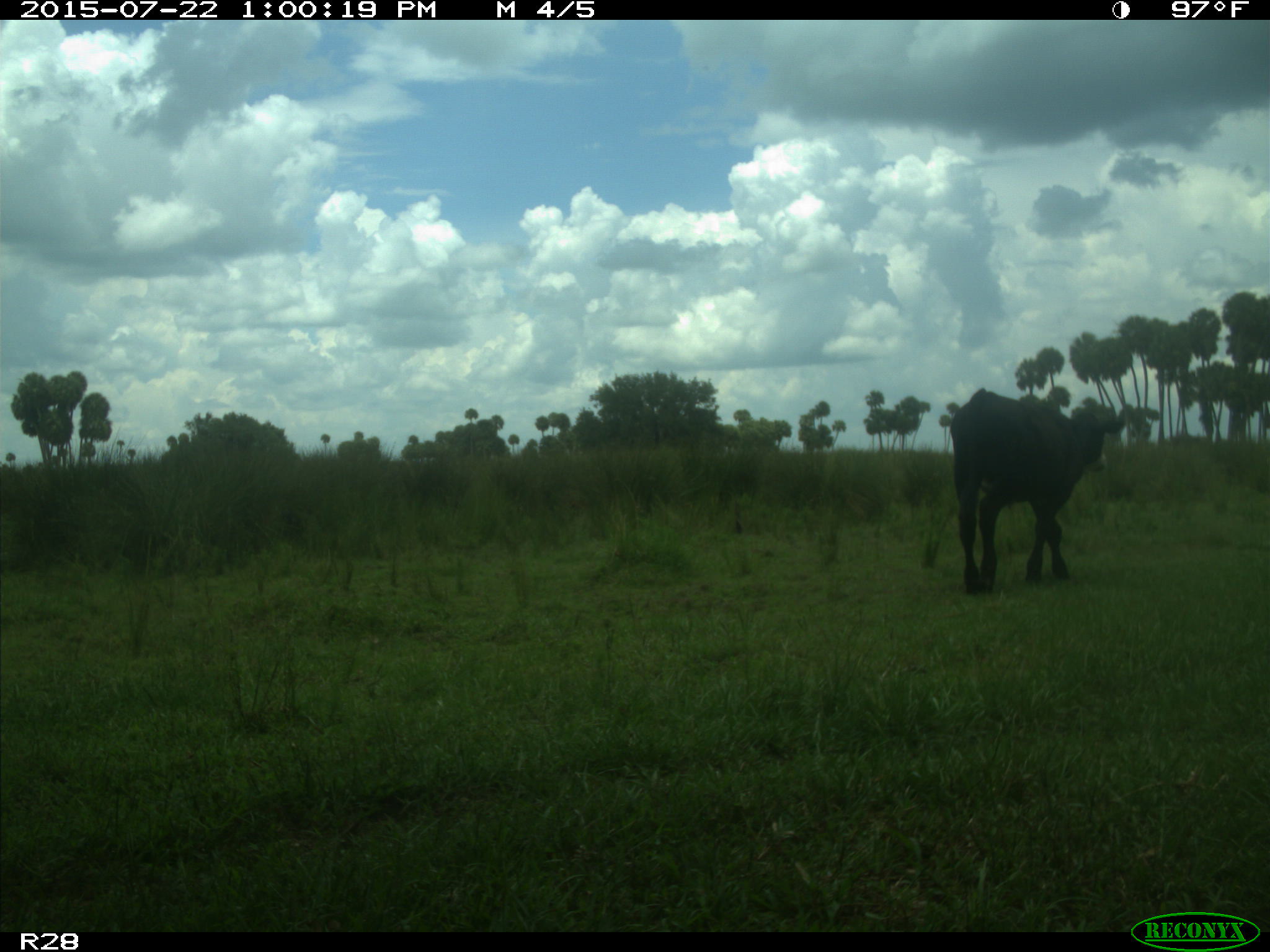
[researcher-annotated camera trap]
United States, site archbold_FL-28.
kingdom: Animalia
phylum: Chordata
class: Mammalia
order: Artiodactyla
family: Bovidae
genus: Bos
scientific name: Bos taurus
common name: domestic cow